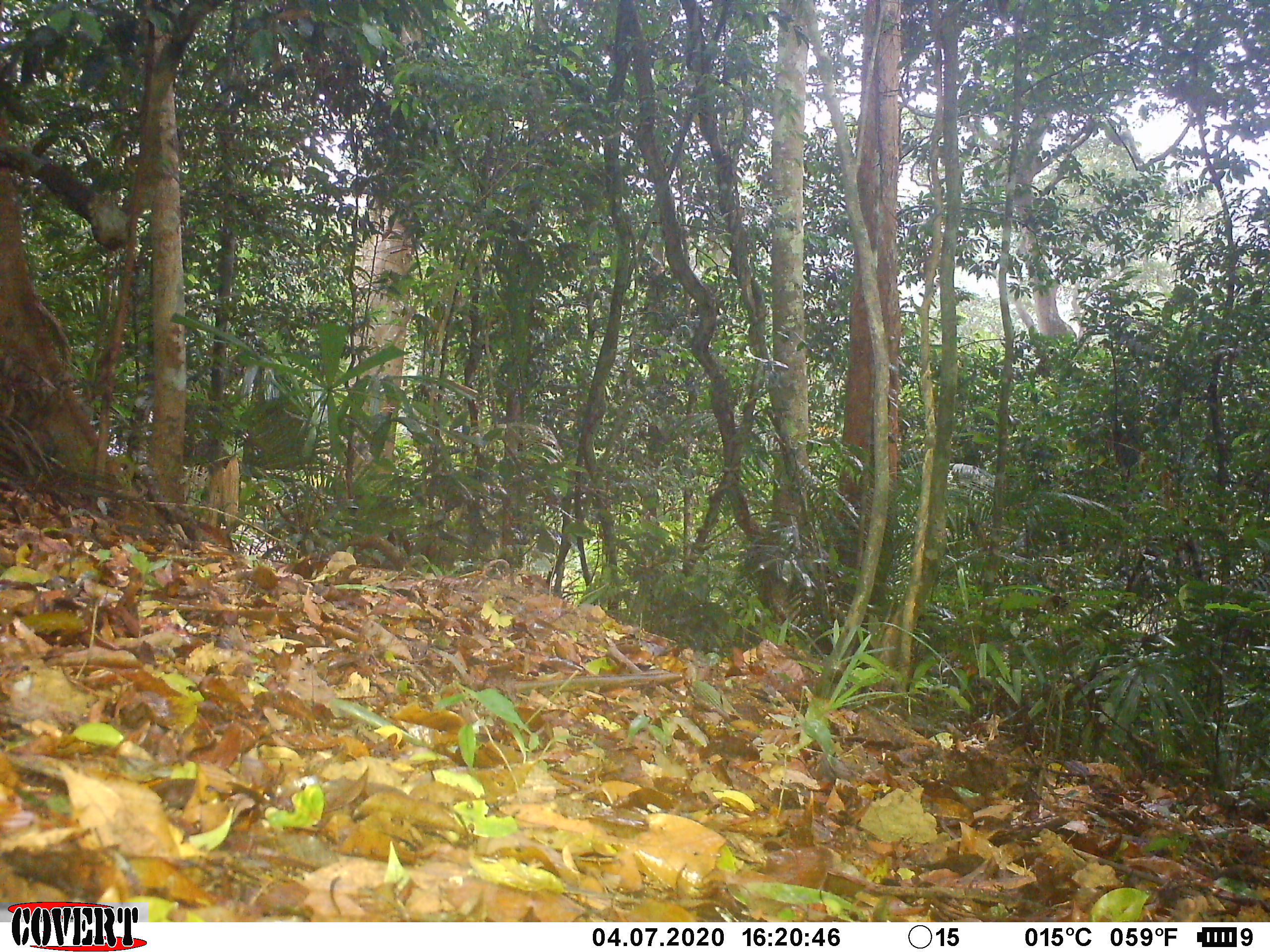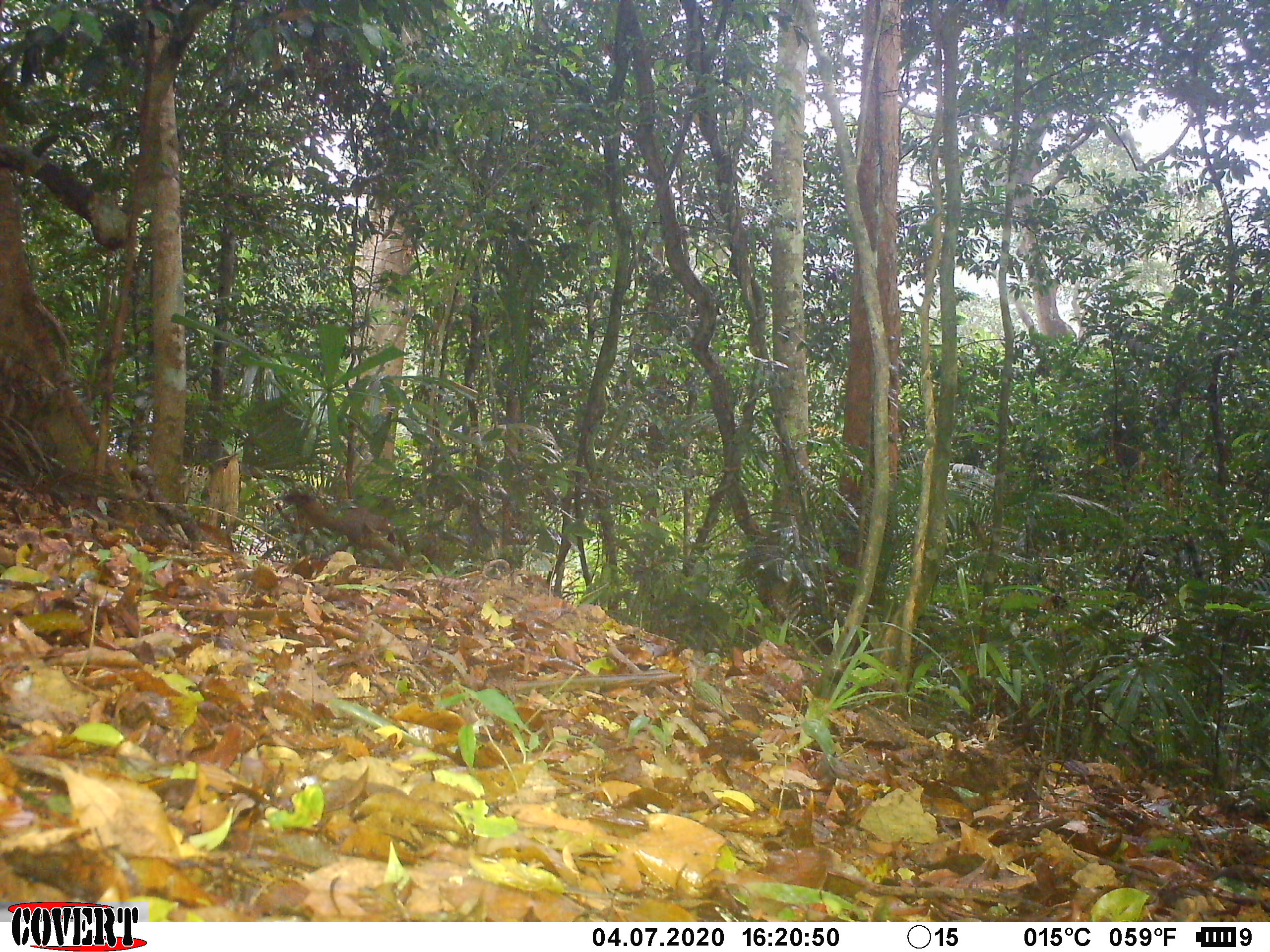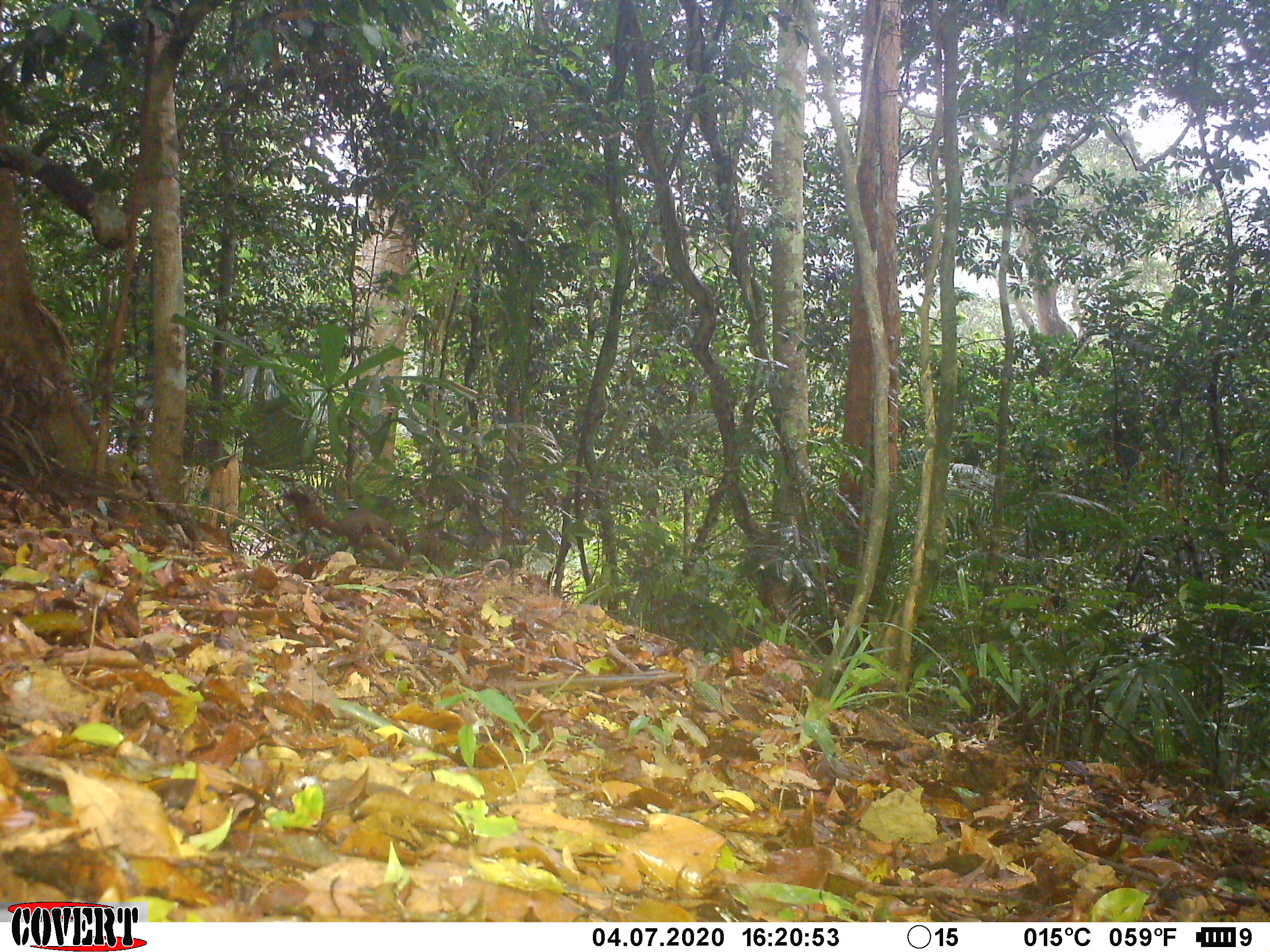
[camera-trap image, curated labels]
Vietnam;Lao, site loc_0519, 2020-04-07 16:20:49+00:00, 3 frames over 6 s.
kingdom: Animalia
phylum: Chordata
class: Mammalia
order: Rodentia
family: Sciuridae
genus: Callosciurus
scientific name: Callosciurus erythraeus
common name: pallas's squirrel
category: pallass squirrel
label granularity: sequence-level